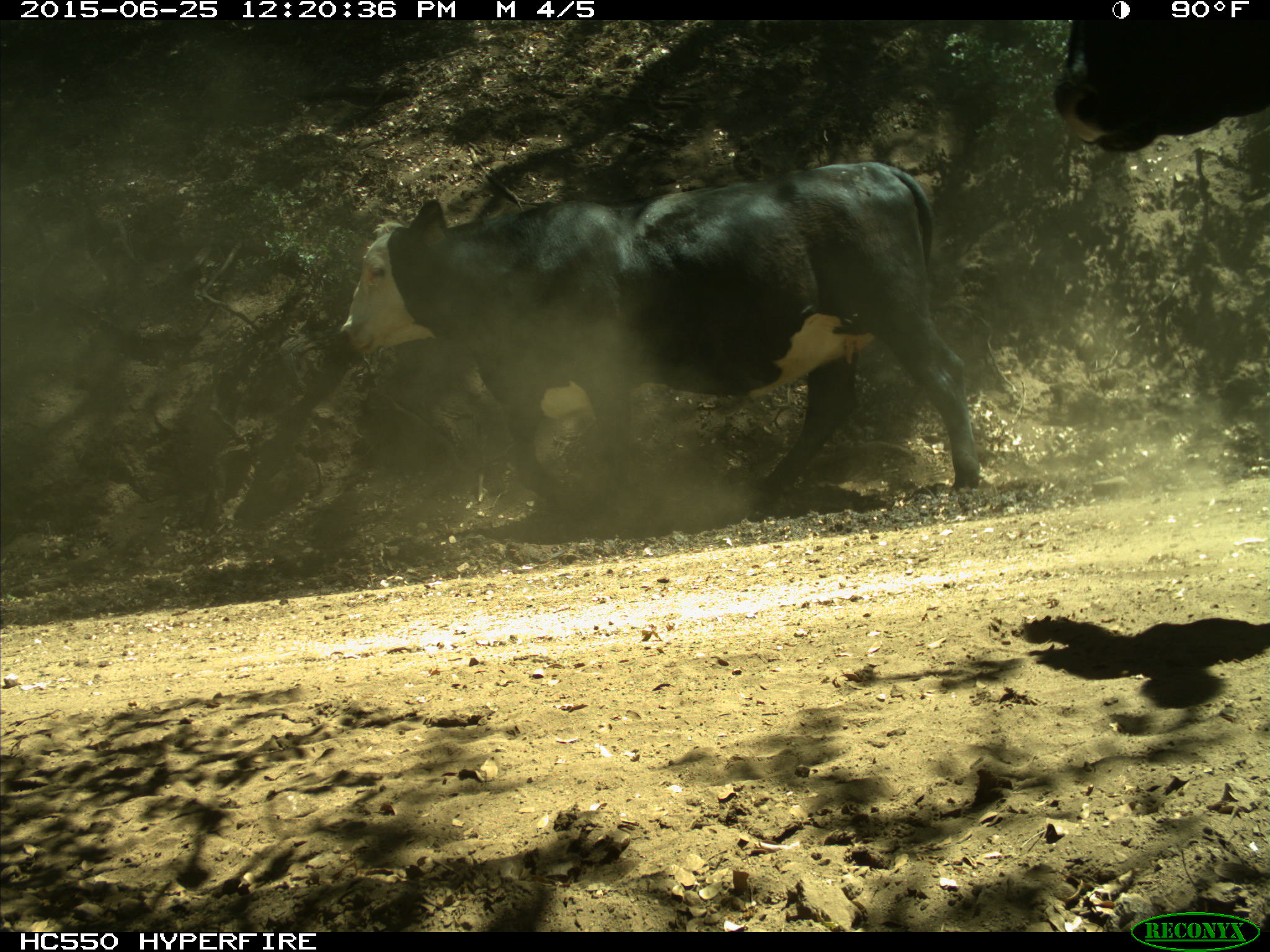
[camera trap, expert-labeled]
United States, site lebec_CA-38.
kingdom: Animalia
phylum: Chordata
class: Mammalia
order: Artiodactyla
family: Bovidae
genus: Bos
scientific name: Bos taurus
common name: domestic cow